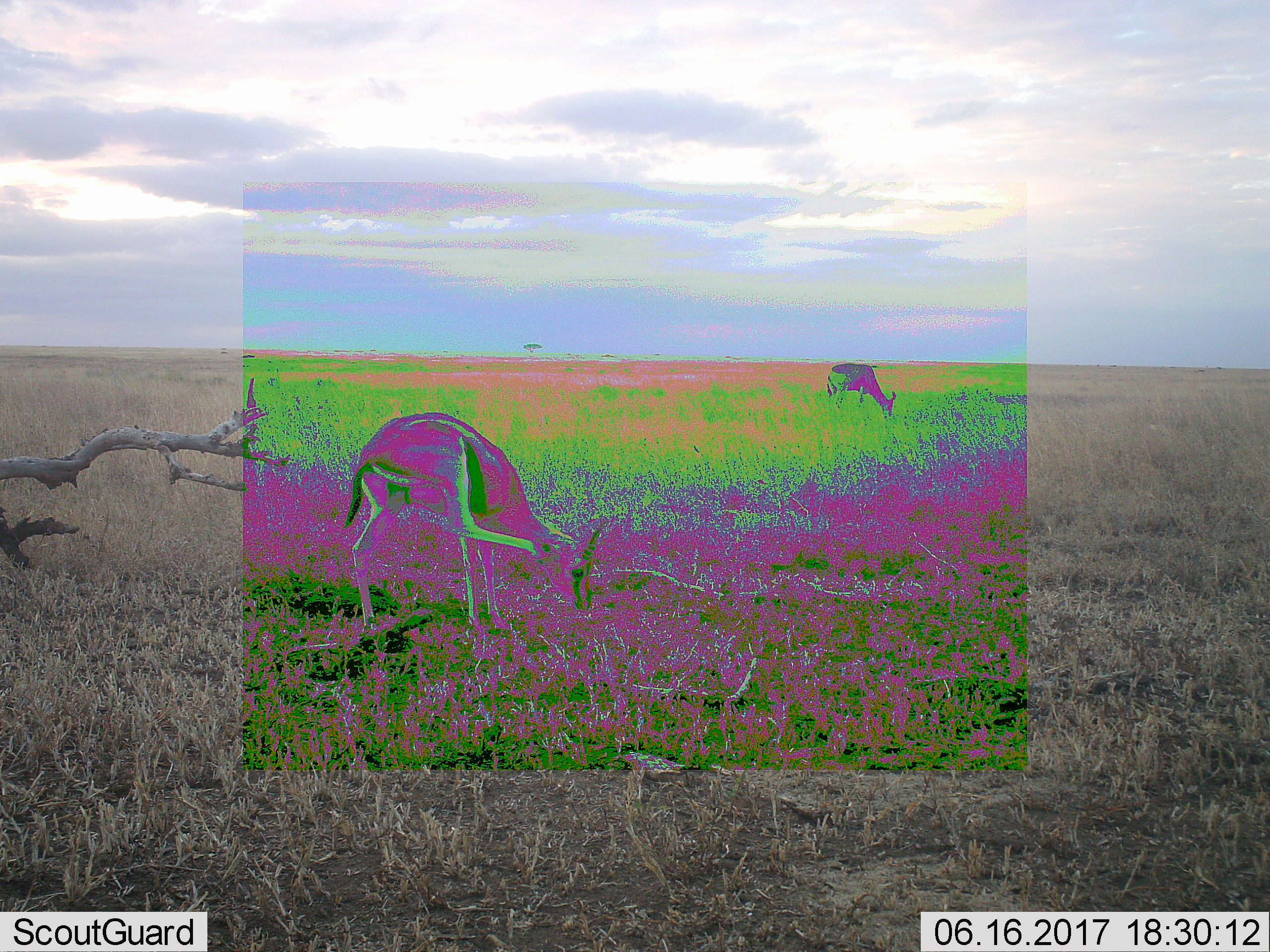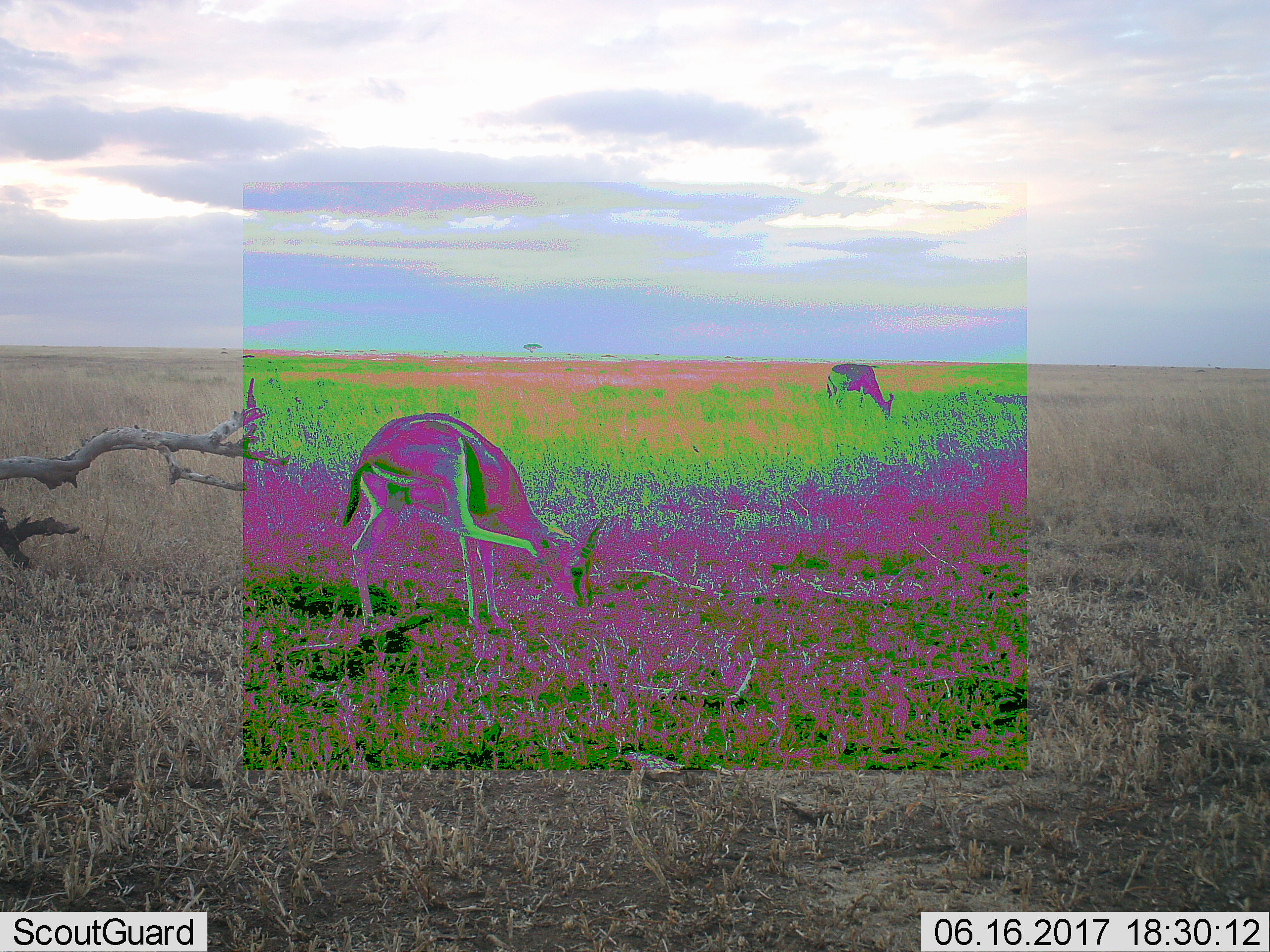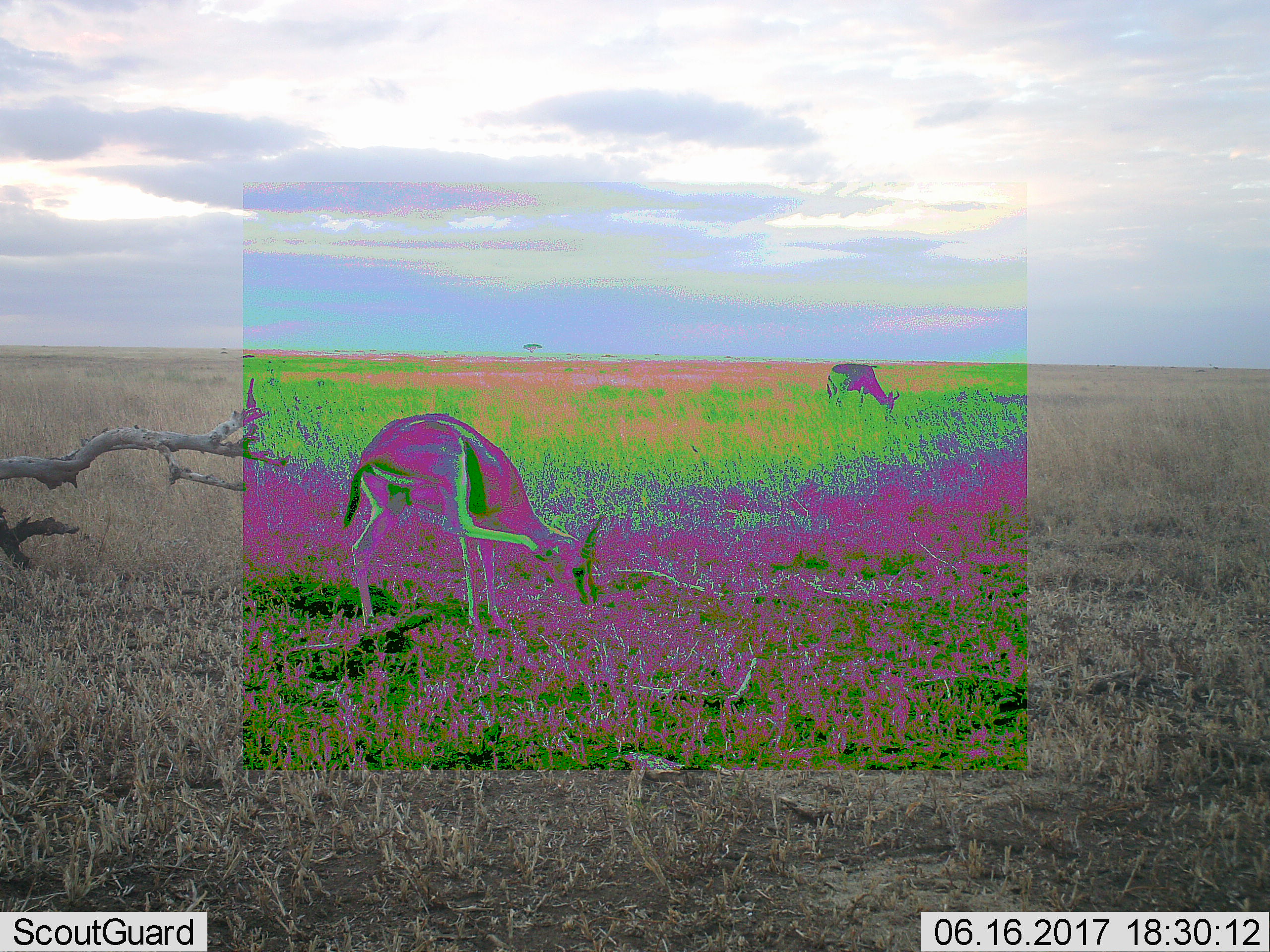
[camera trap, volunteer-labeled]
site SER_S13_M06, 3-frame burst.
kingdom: Animalia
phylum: Chordata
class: Mammalia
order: Artiodactyla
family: Bovidae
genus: Eudorcas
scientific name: Eudorcas thomsonii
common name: thomson's gazelle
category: gazellethomsons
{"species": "gazellethomsons (thomson's gazelle) (Eudorcas thomsonii)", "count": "2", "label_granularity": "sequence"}